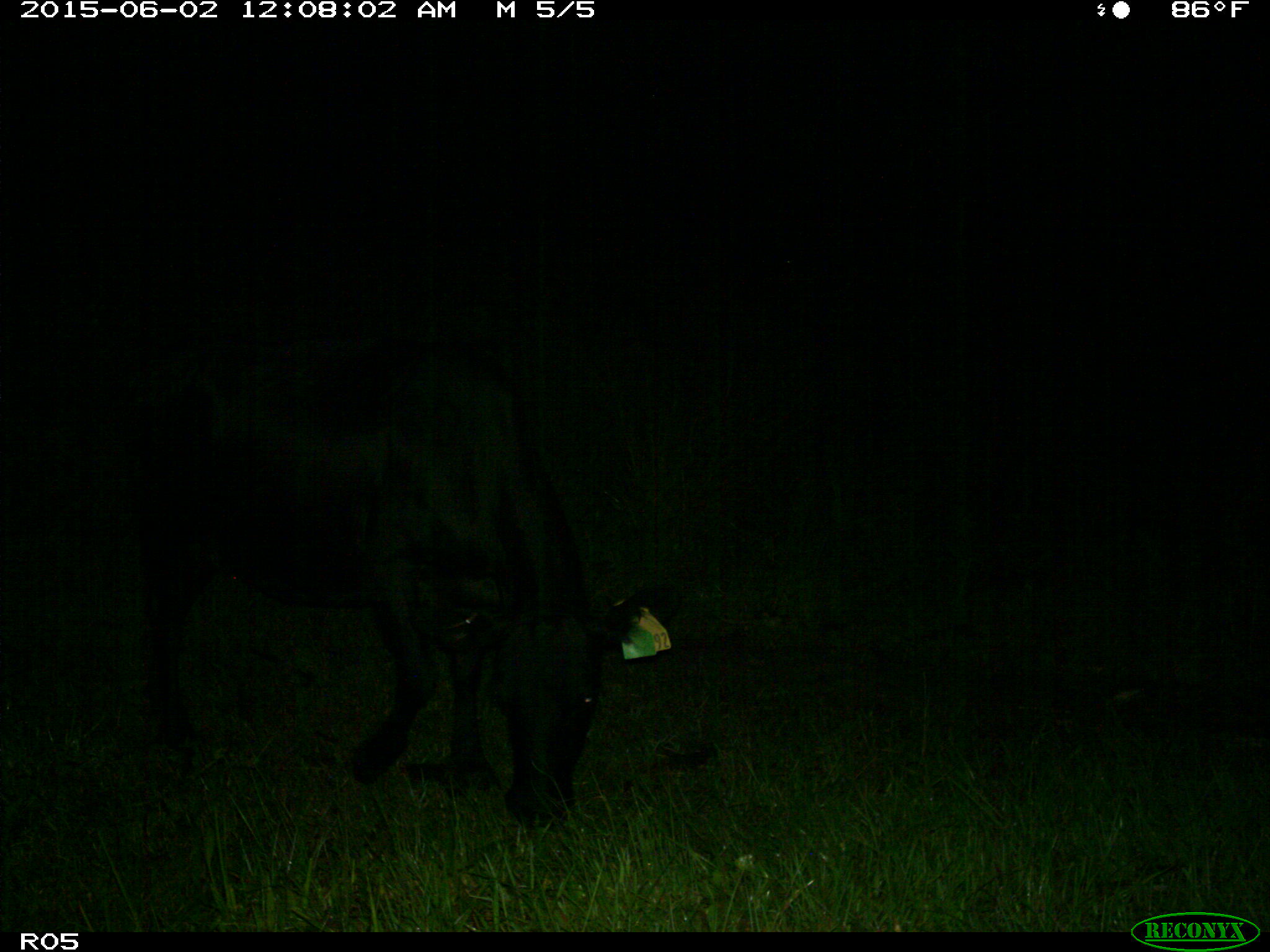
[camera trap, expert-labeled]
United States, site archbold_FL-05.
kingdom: Animalia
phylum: Chordata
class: Mammalia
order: Artiodactyla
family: Bovidae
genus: Bos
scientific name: Bos taurus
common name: domestic cow